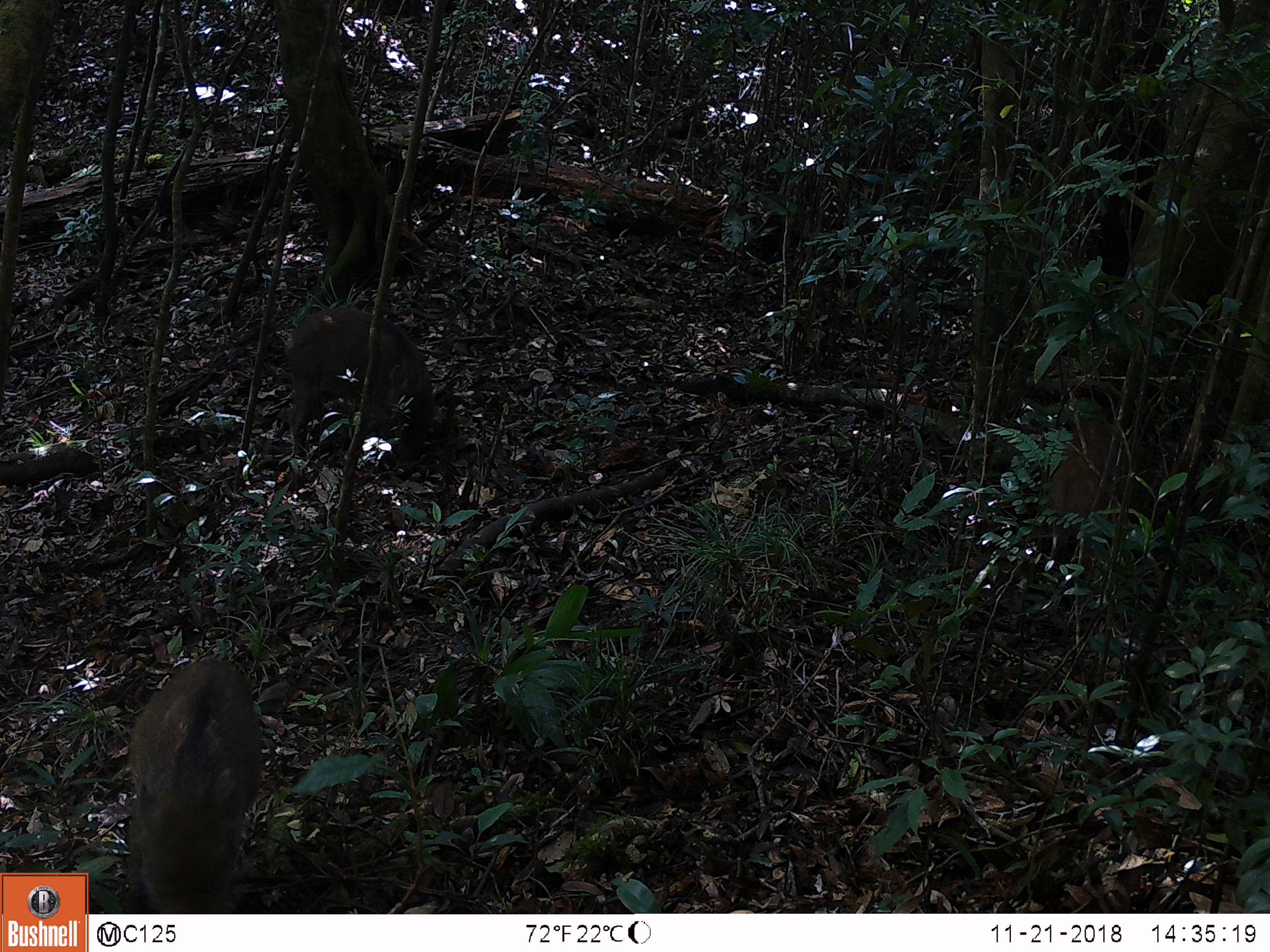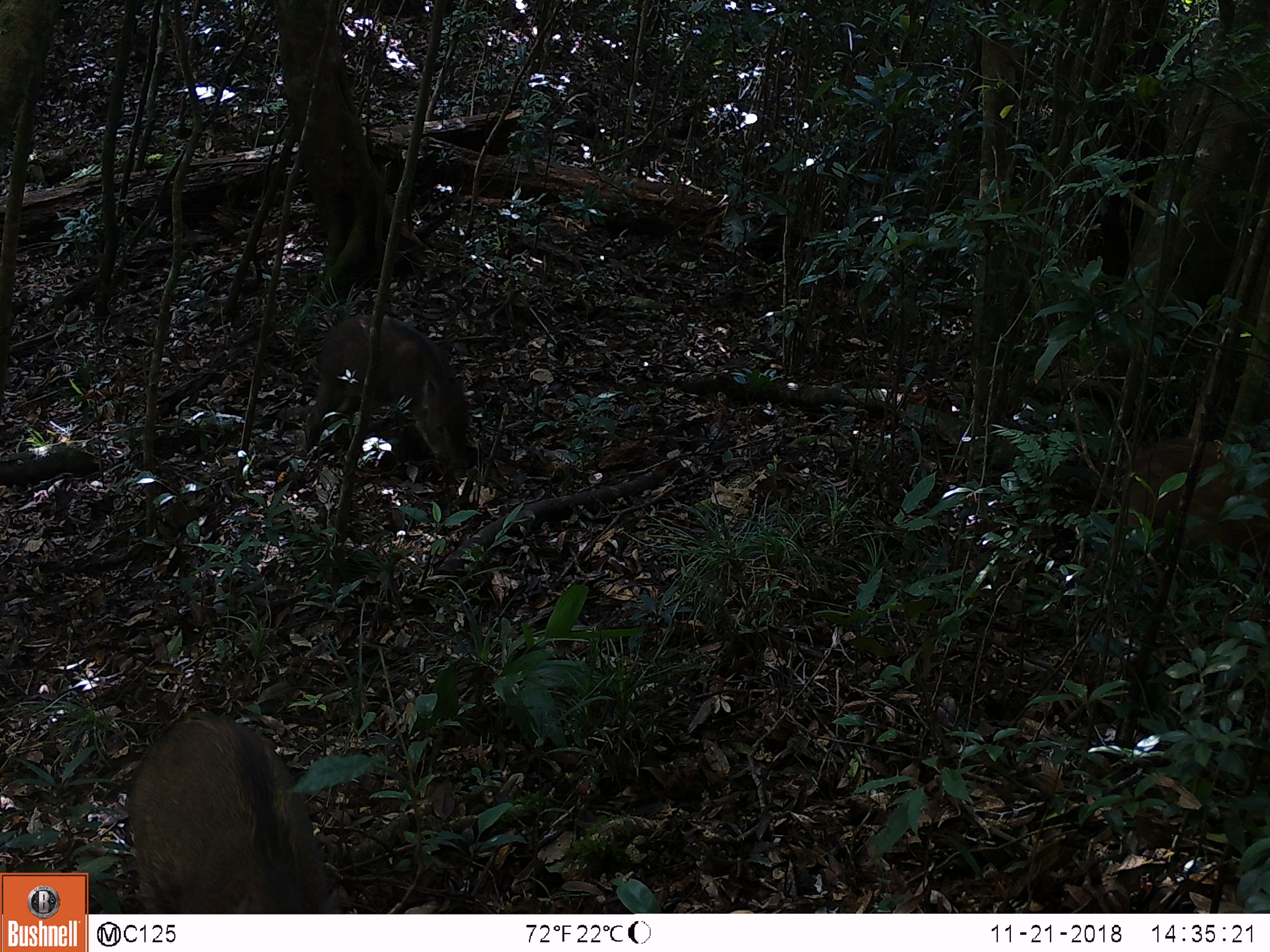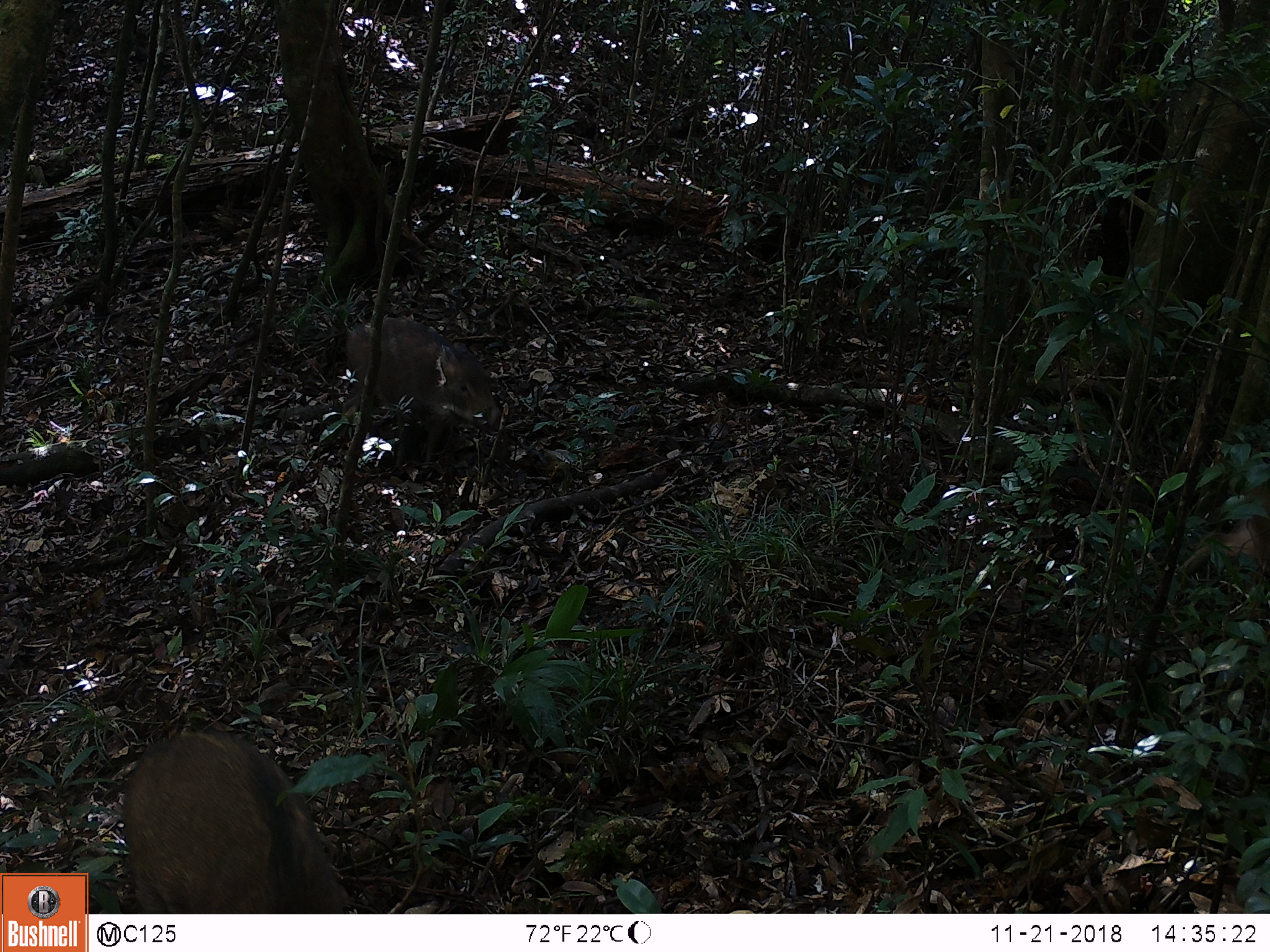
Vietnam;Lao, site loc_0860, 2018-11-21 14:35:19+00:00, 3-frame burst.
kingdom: Animalia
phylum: Chordata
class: Mammalia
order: Artiodactyla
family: Suidae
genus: Sus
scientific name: Sus scrofa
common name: eurasian wild pig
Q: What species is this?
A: Eurasian wild pig (Sus scrofa).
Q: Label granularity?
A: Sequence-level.